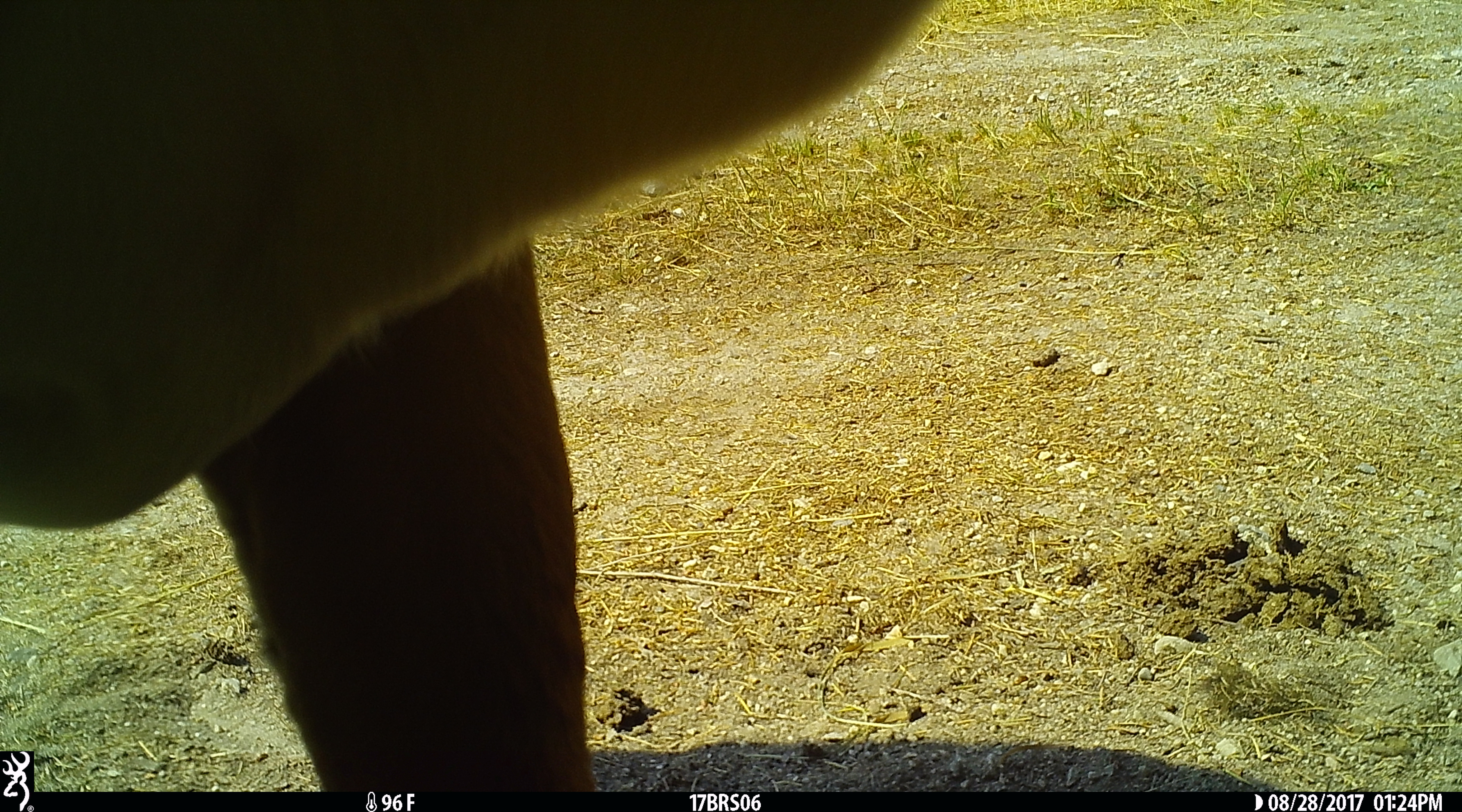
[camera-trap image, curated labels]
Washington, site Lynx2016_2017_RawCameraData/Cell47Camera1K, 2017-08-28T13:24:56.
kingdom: Animalia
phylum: Chordata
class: Mammalia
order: Artiodactyla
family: Bovidae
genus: Bos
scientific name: Bos taurus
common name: domestic cattle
Domestic cattle (Bos taurus). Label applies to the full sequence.